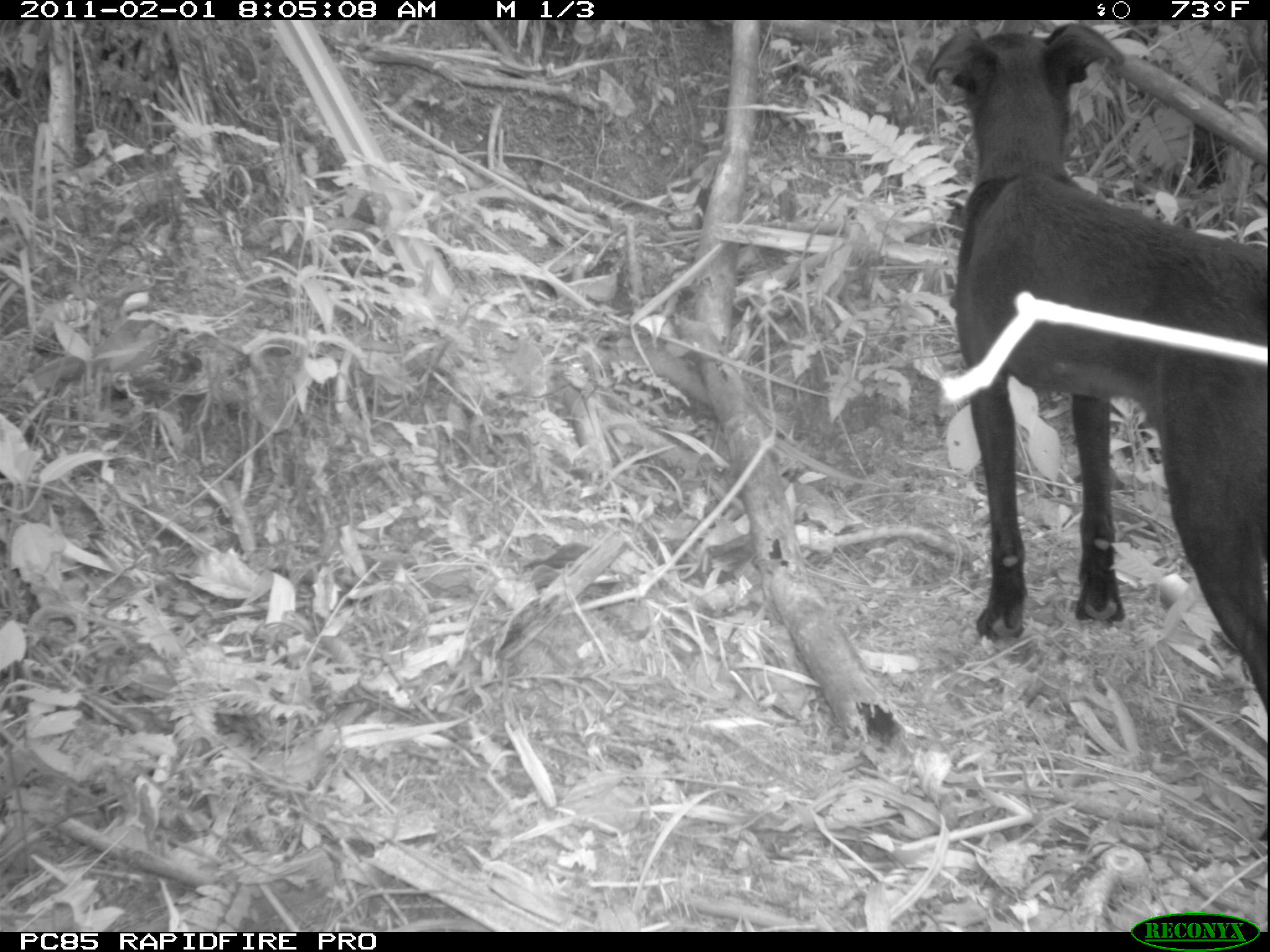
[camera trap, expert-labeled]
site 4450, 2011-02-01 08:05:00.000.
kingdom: Animalia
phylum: Chordata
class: Mammalia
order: Carnivora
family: Canidae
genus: Canis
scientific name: Canis familiaris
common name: domestic dog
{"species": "Canis familiaris (domestic dog)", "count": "1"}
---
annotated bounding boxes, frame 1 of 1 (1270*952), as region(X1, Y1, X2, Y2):
canis familiaris: region(925, 22, 1264, 842)